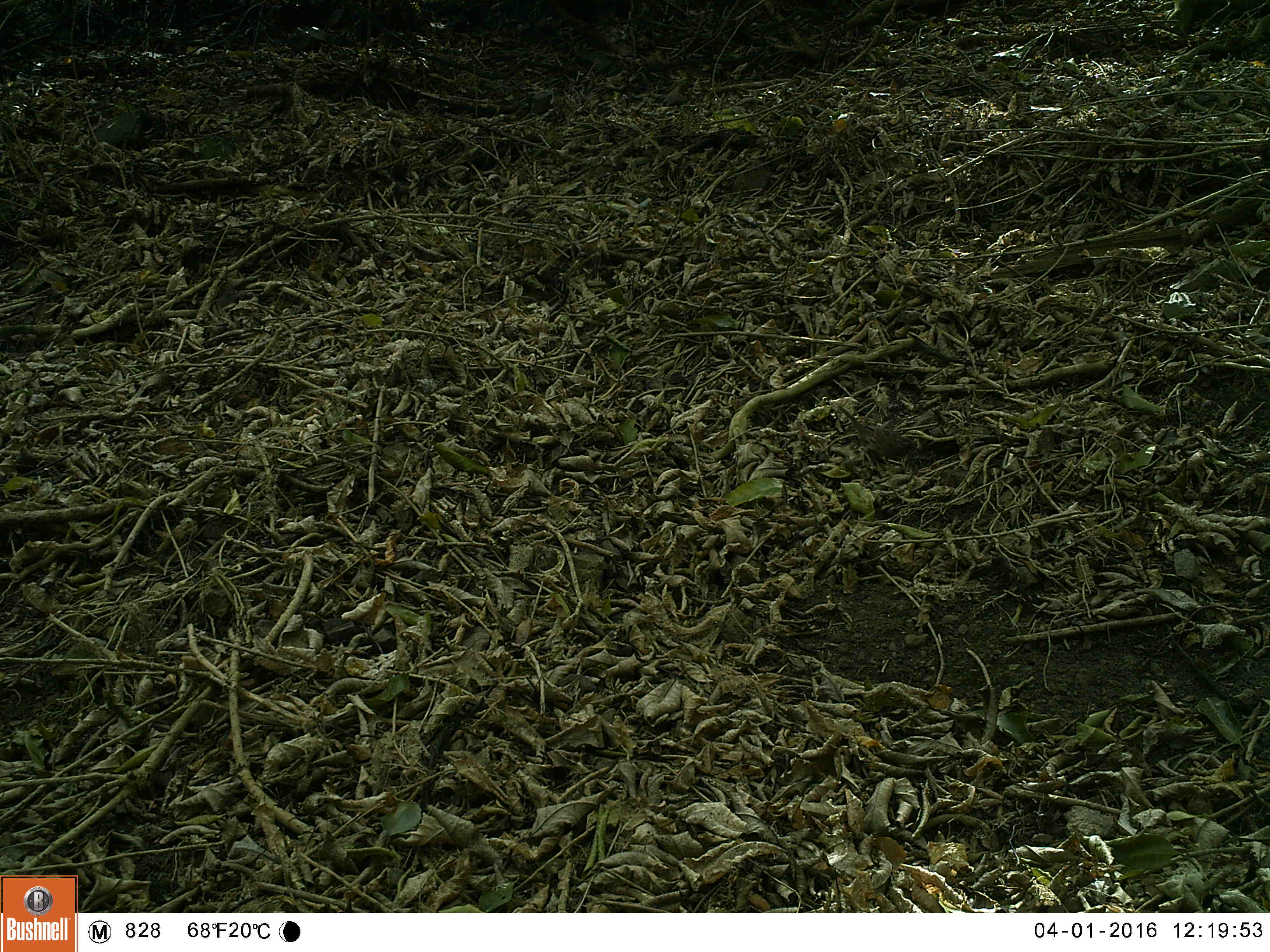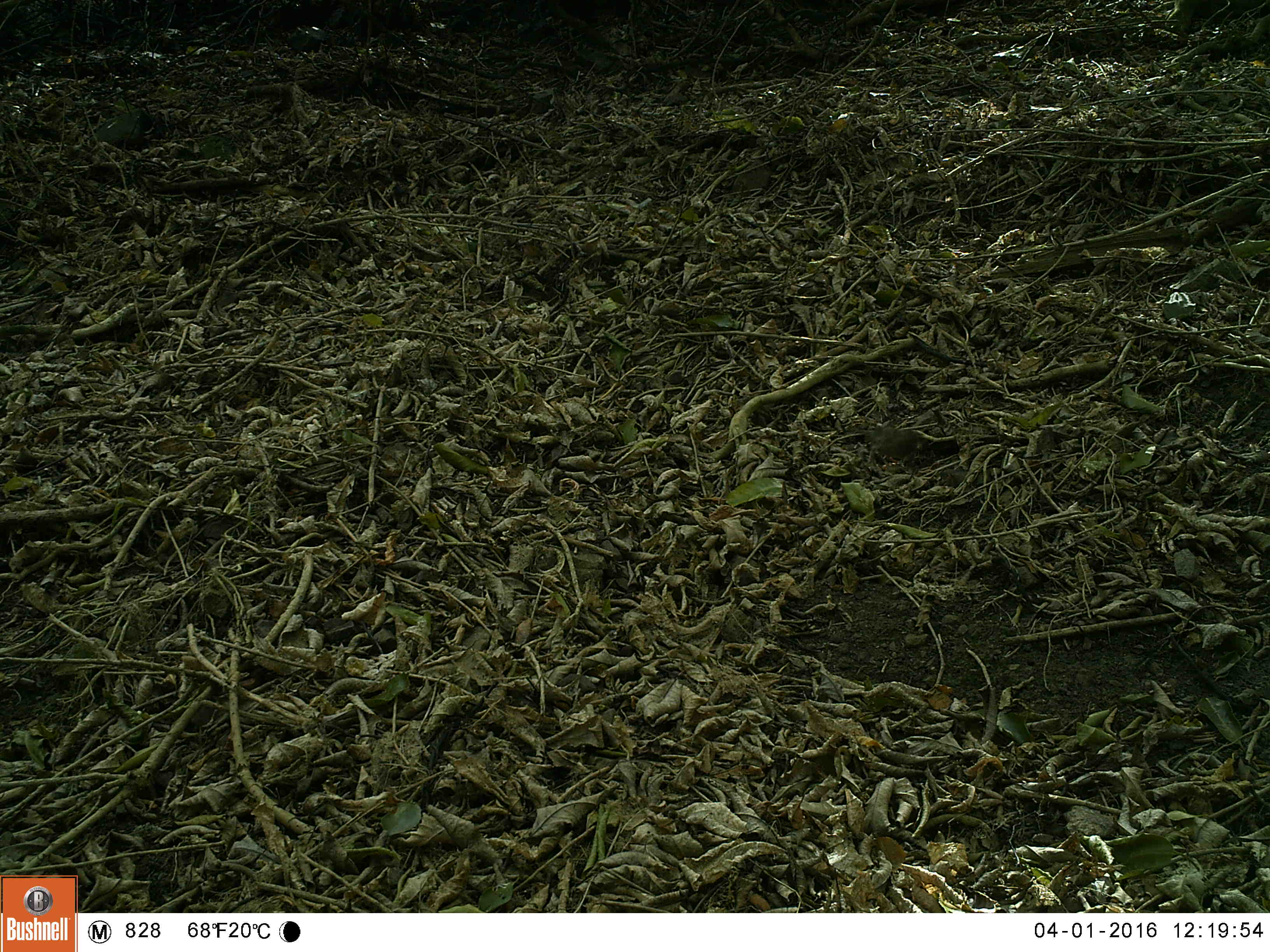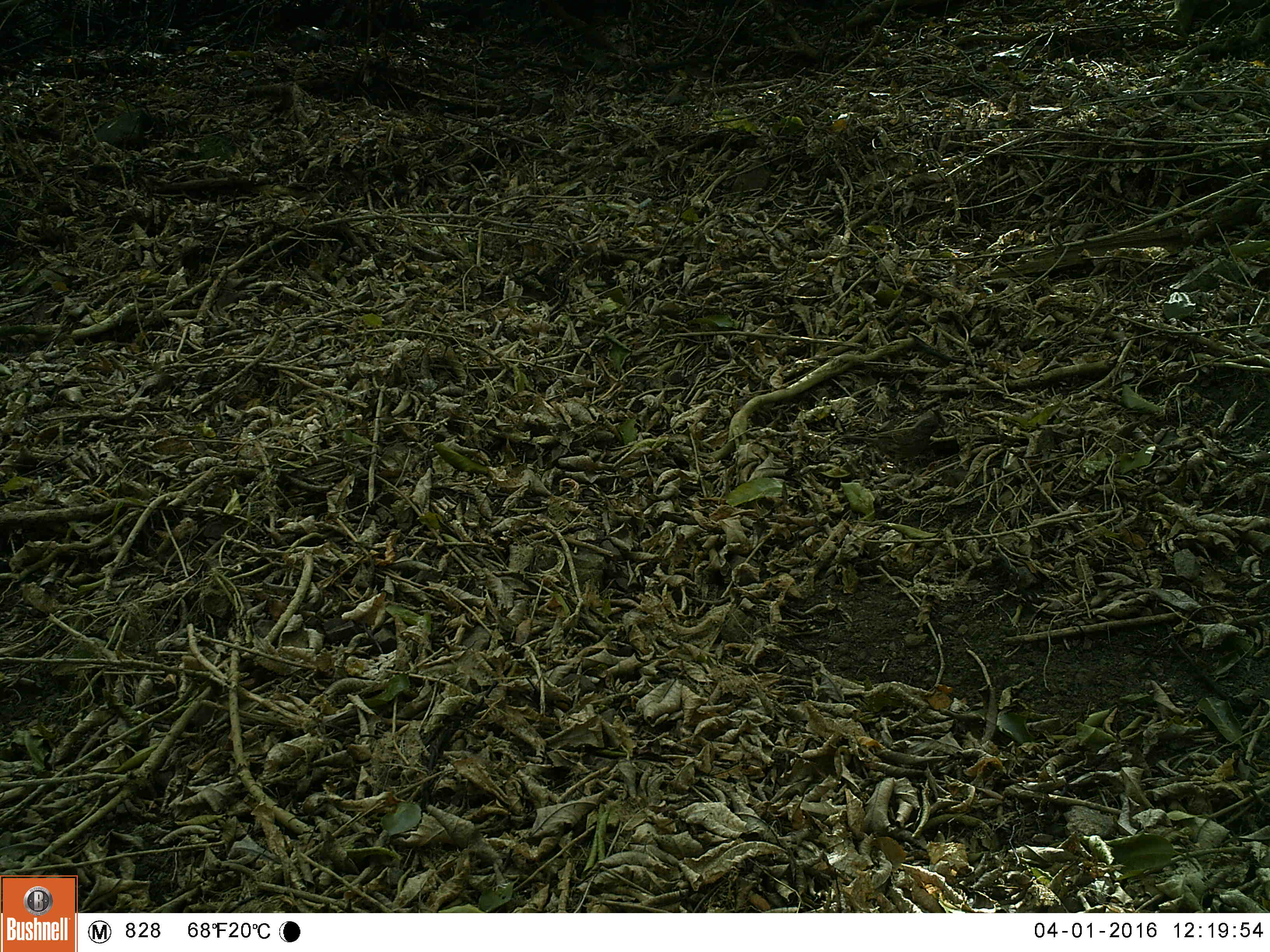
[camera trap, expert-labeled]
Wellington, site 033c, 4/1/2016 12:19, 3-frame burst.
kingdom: Animalia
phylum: Chordata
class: Aves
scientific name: Aves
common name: bird